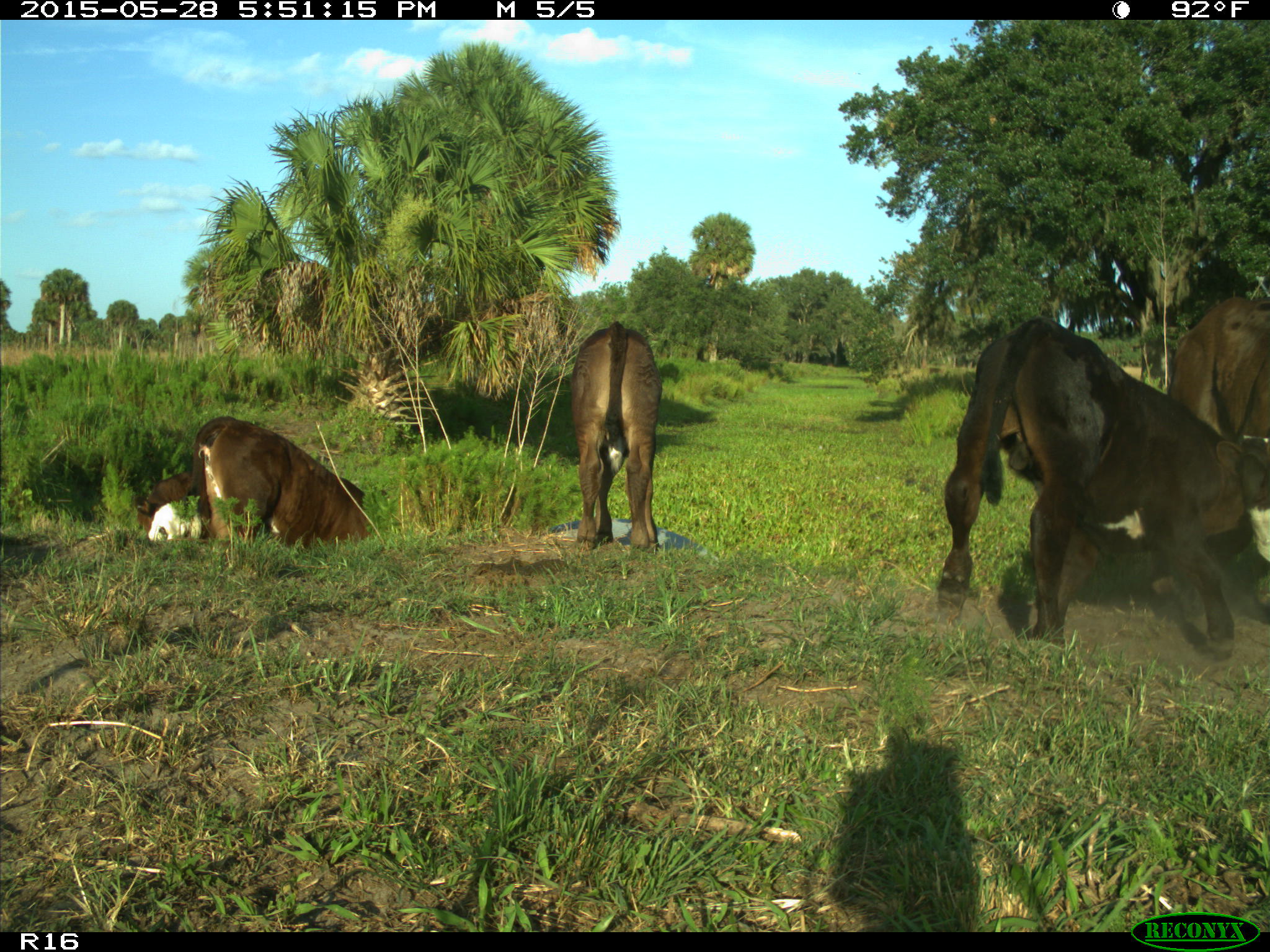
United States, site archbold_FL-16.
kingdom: Animalia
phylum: Chordata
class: Mammalia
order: Artiodactyla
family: Bovidae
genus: Bos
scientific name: Bos taurus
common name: domestic cow